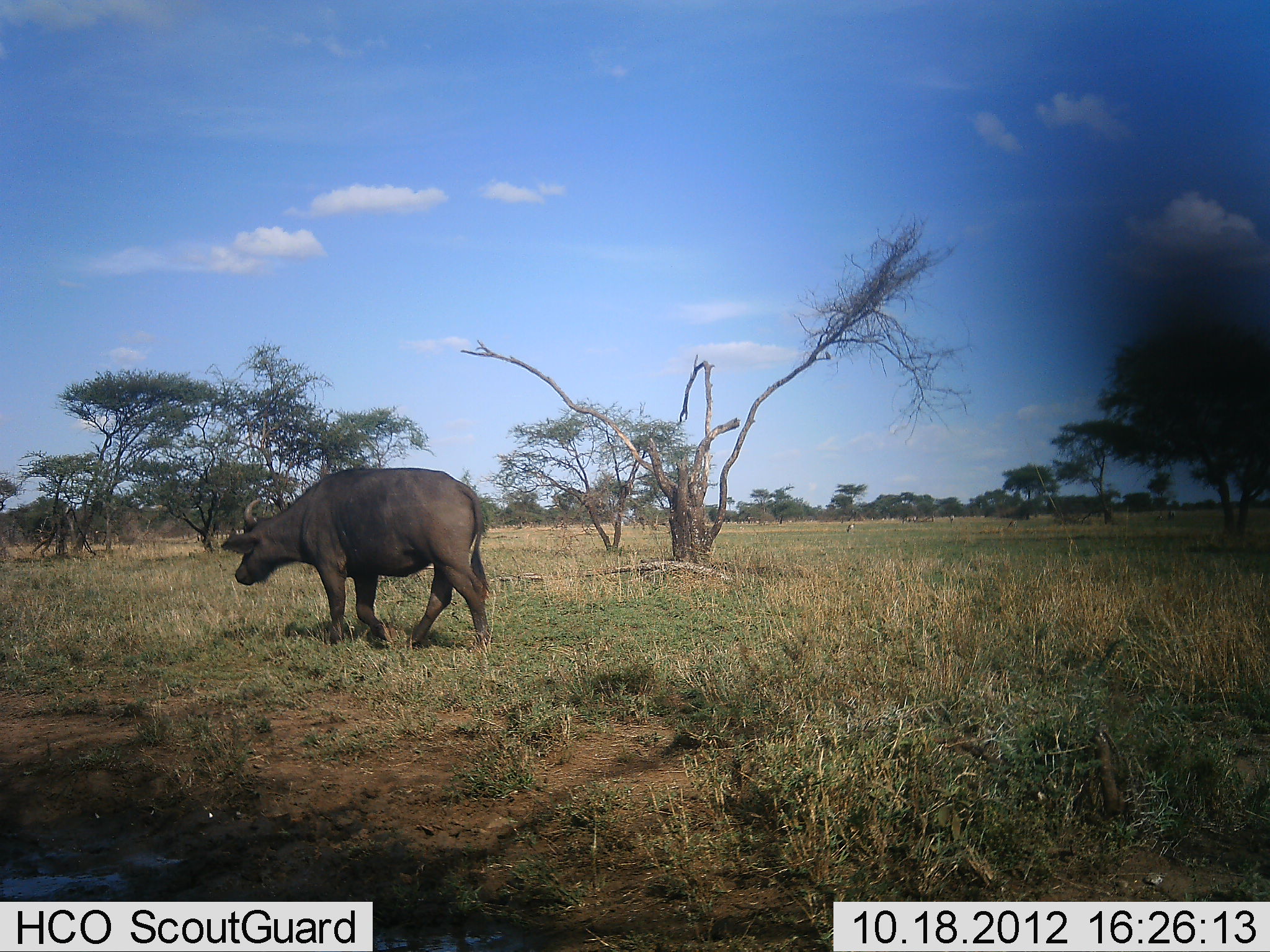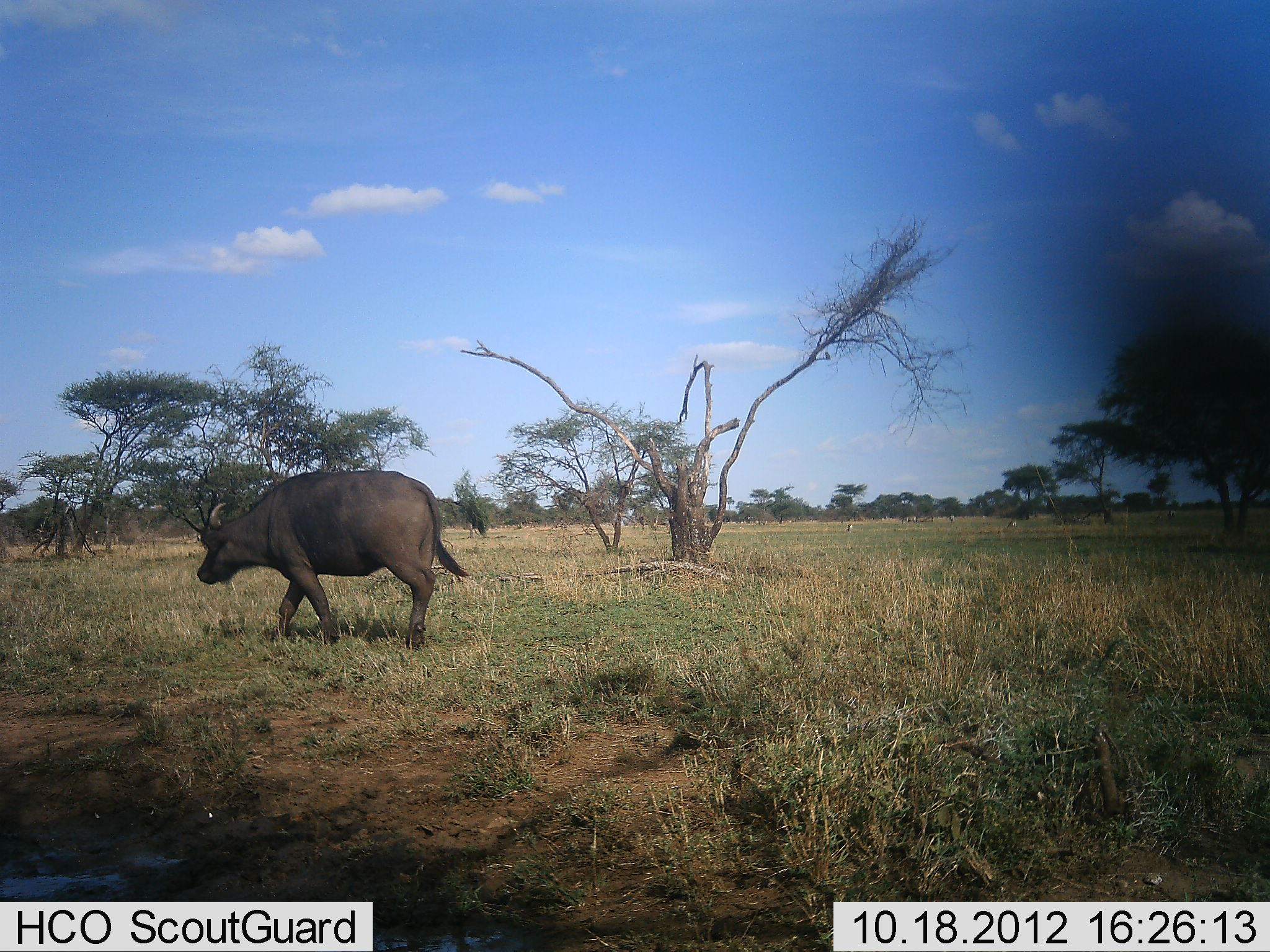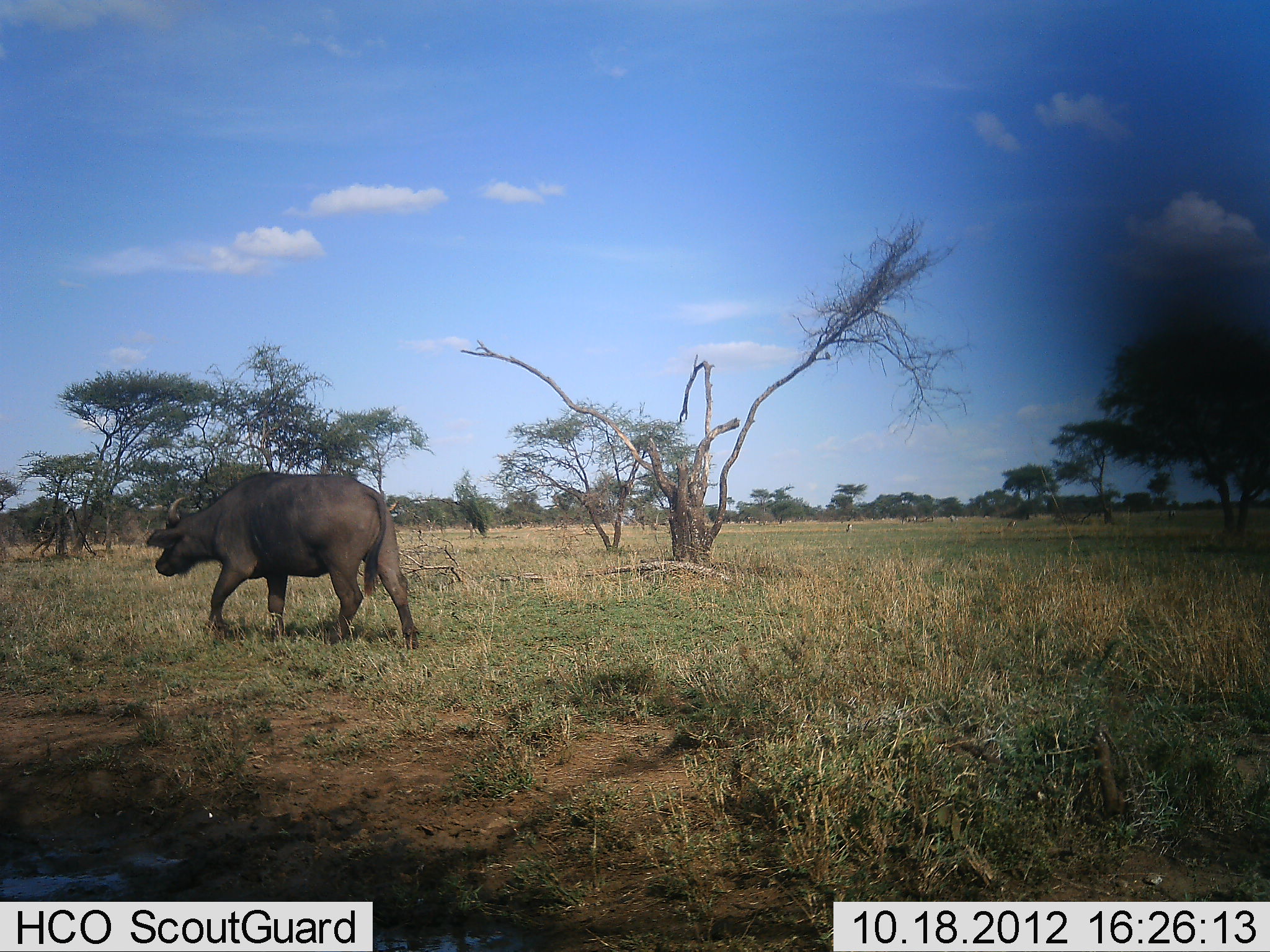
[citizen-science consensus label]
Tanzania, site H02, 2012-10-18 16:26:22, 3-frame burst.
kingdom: Animalia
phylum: Chordata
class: Mammalia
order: Artiodactyla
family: Bovidae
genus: Syncerus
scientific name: Syncerus caffer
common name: cape buffalo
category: buffalo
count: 1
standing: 0%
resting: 0%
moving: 100%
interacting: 0%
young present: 0%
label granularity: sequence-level